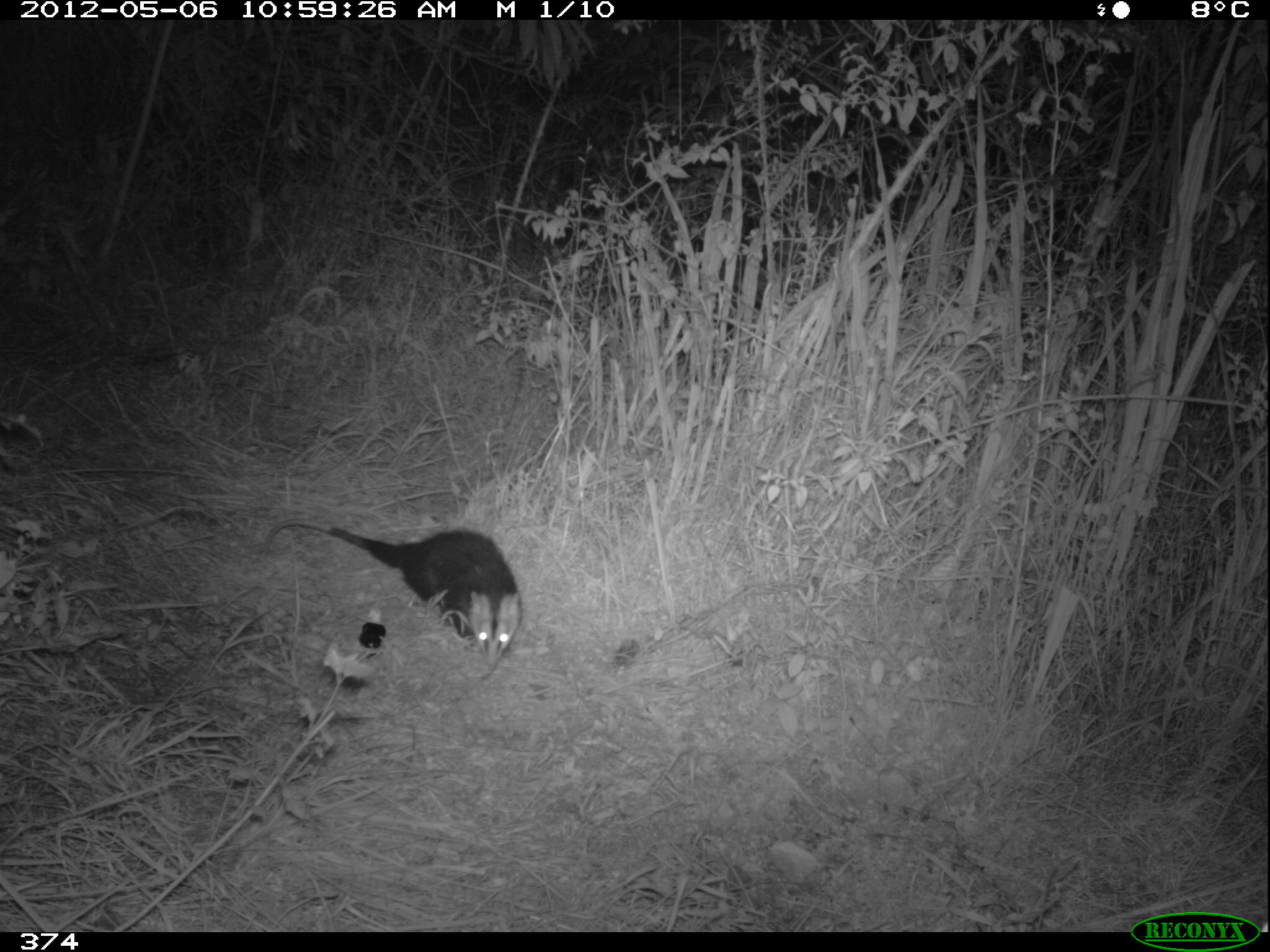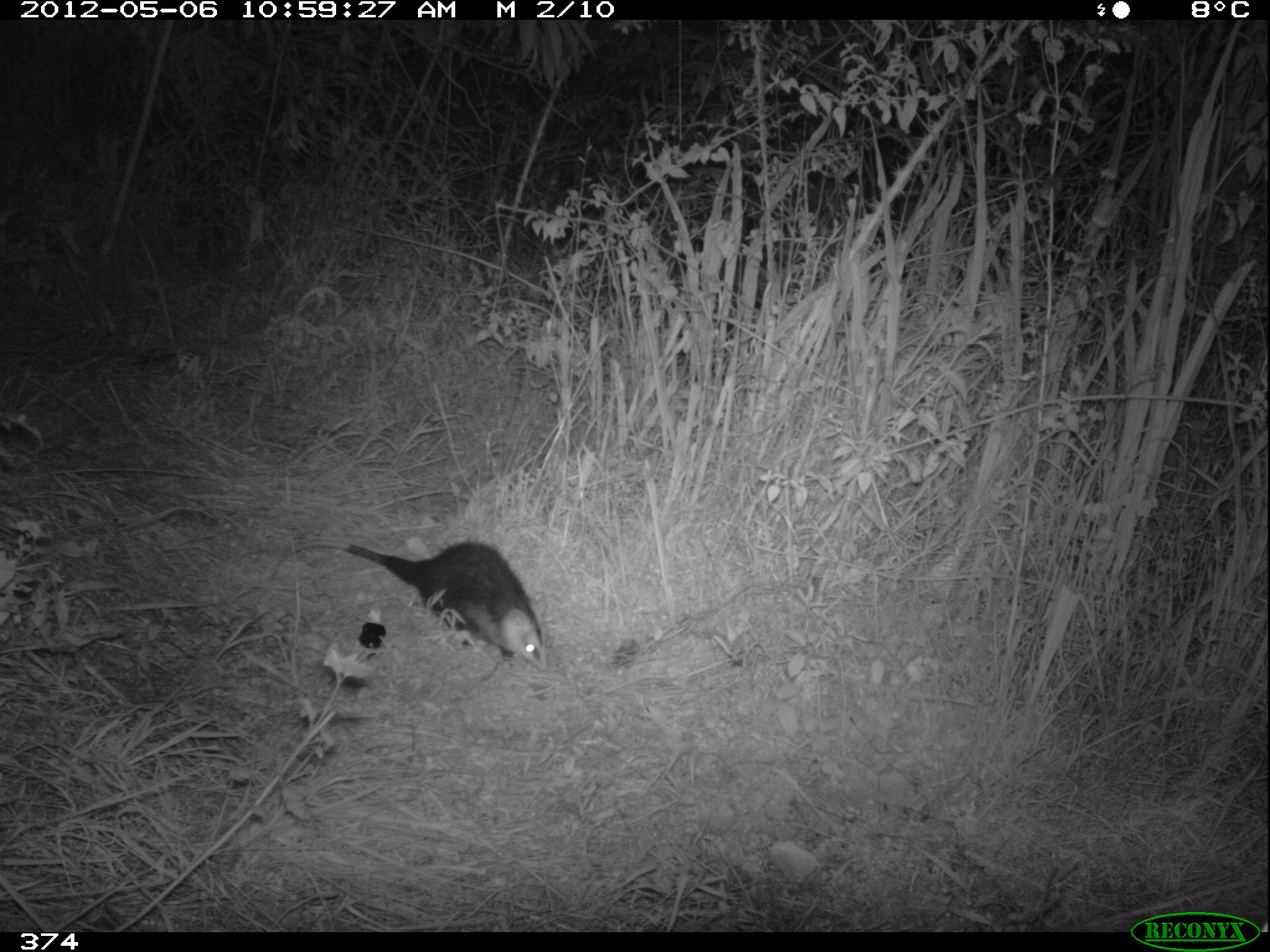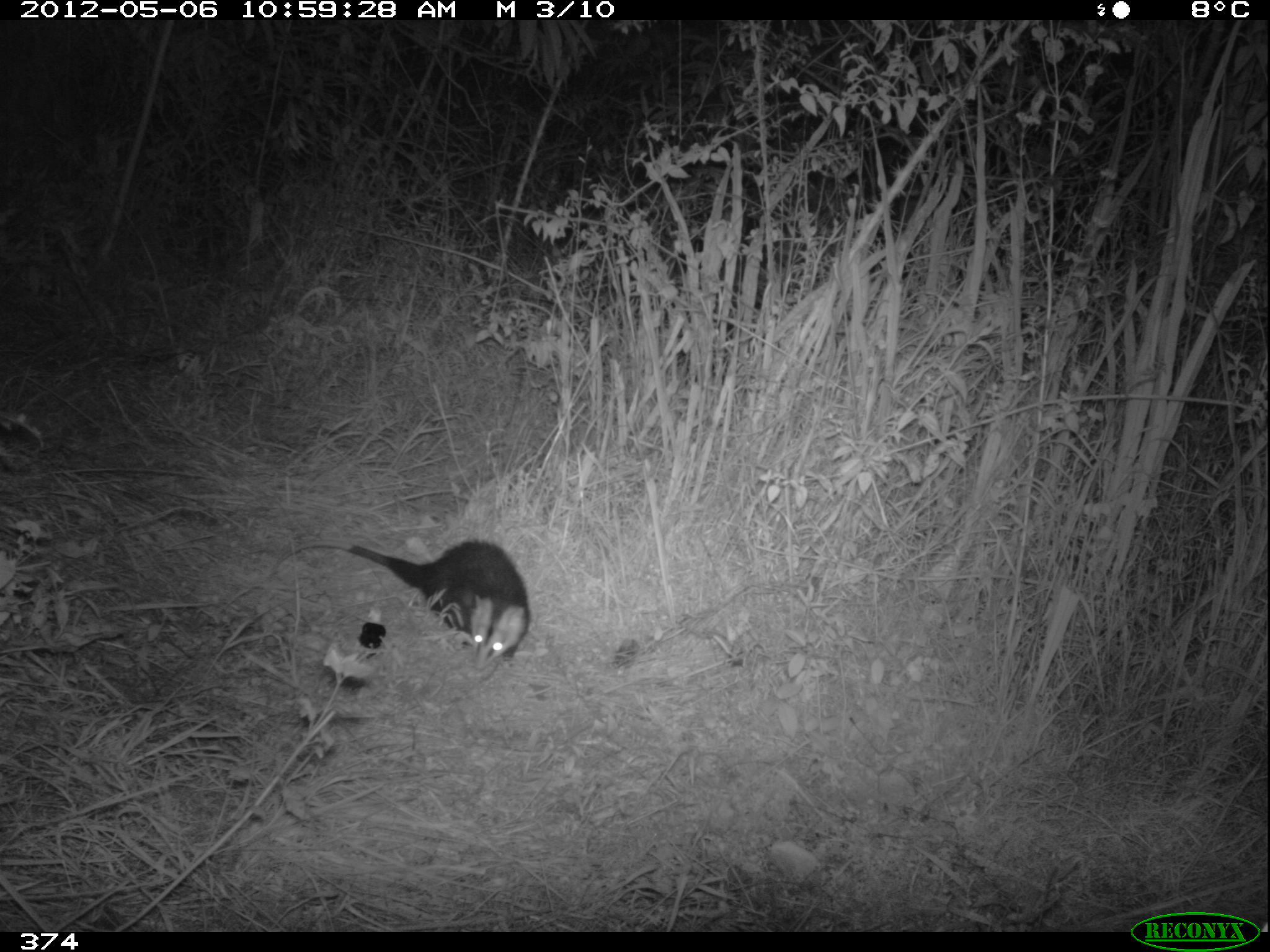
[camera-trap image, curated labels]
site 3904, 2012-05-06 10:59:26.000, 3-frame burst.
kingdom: Animalia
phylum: Chordata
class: Mammalia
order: Didelphimorphia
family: Didelphidae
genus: Didelphis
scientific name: Didelphis pernigra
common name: andean white-eared opossum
Didelphis pernigra (andean white-eared opossum).